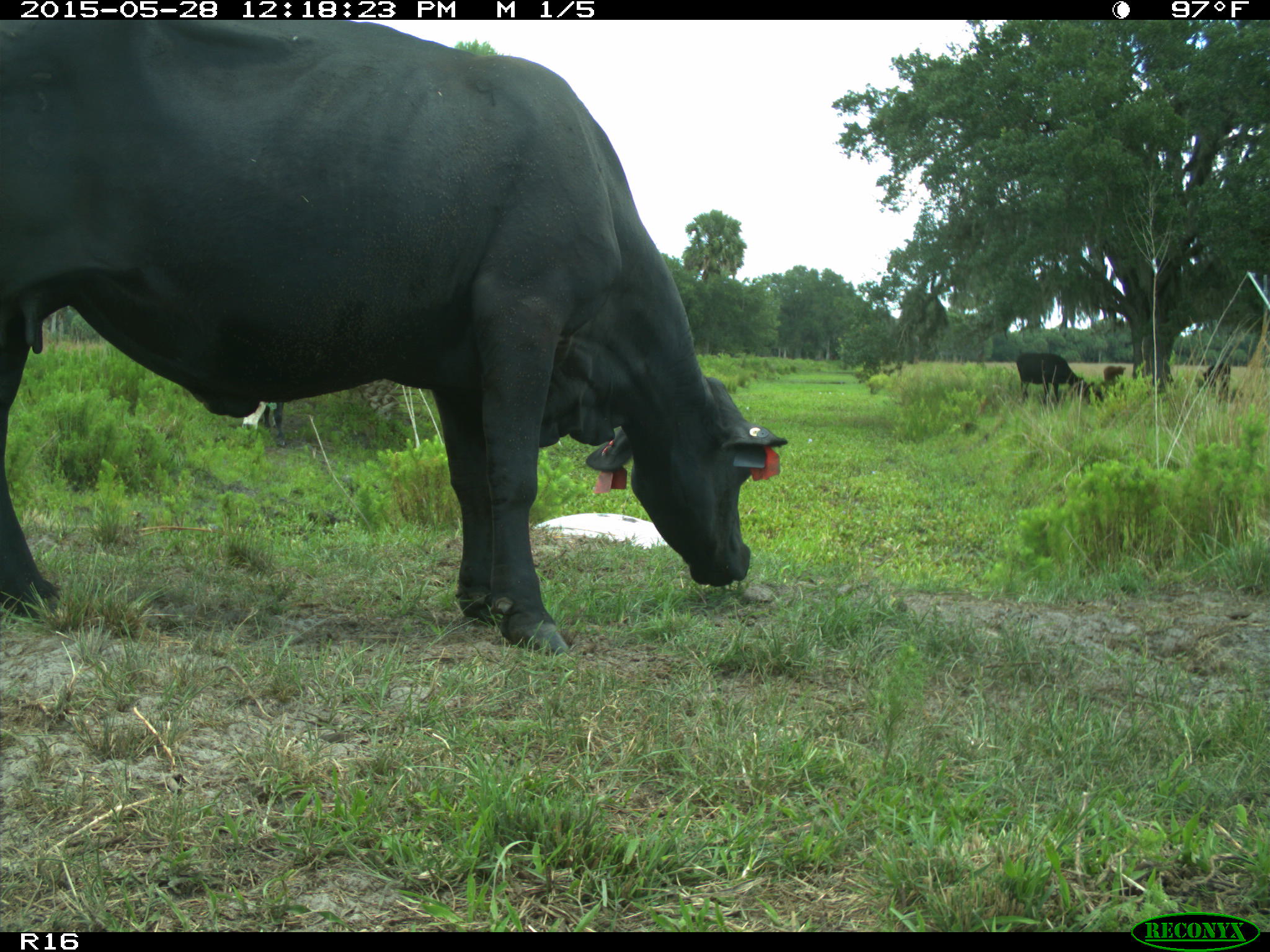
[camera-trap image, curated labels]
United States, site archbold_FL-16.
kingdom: Animalia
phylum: Chordata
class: Mammalia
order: Artiodactyla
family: Bovidae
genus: Bos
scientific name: Bos taurus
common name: domestic cow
Bos taurus (domestic cow).